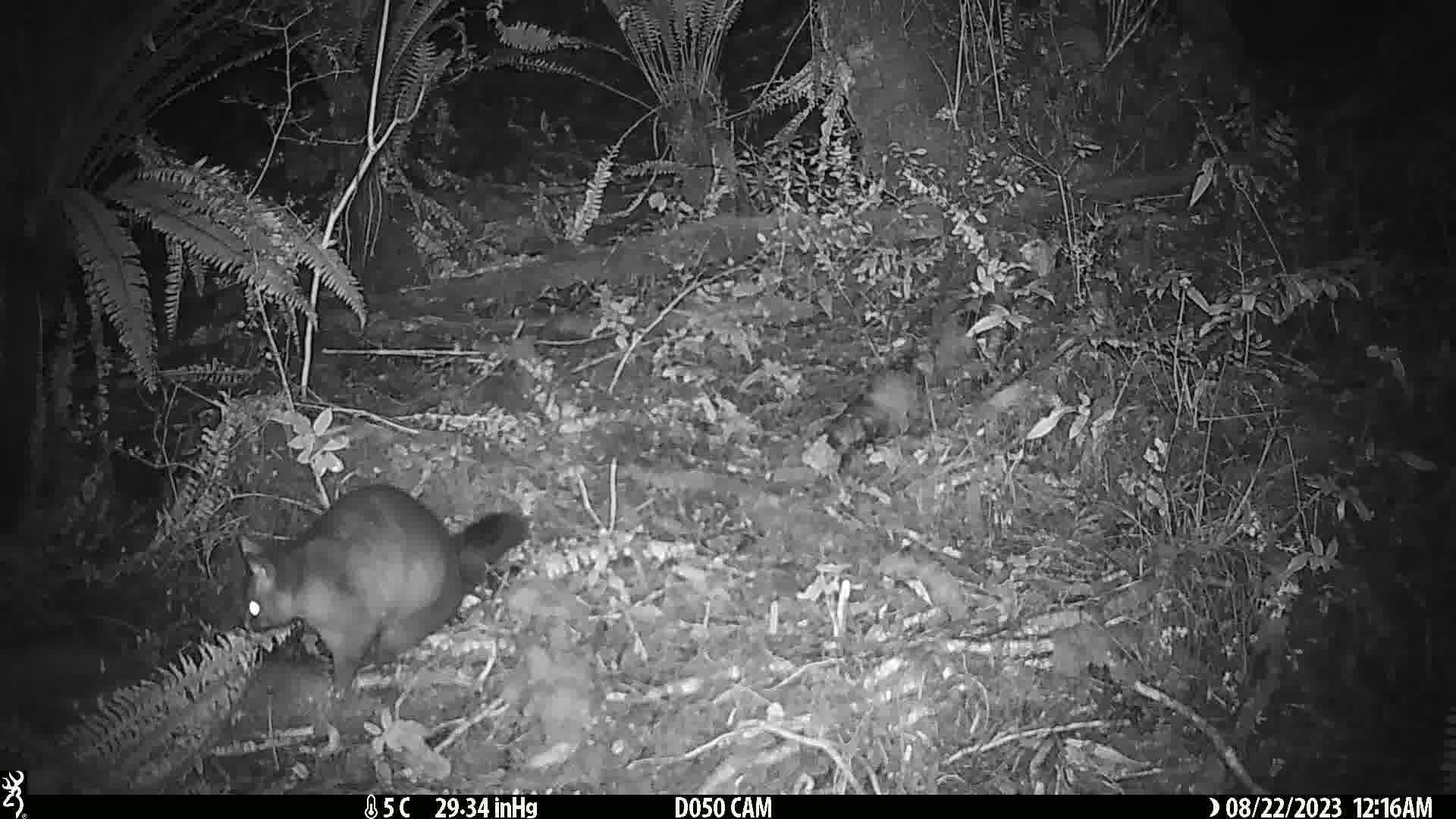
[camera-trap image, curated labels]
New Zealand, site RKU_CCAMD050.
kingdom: Animalia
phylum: Chordata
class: Mammalia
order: Diprotodontia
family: Phalangeridae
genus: Trichosurus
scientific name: Trichosurus vulpecula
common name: common brushtail possum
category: possum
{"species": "possum (common brushtail possum) (Trichosurus vulpecula)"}